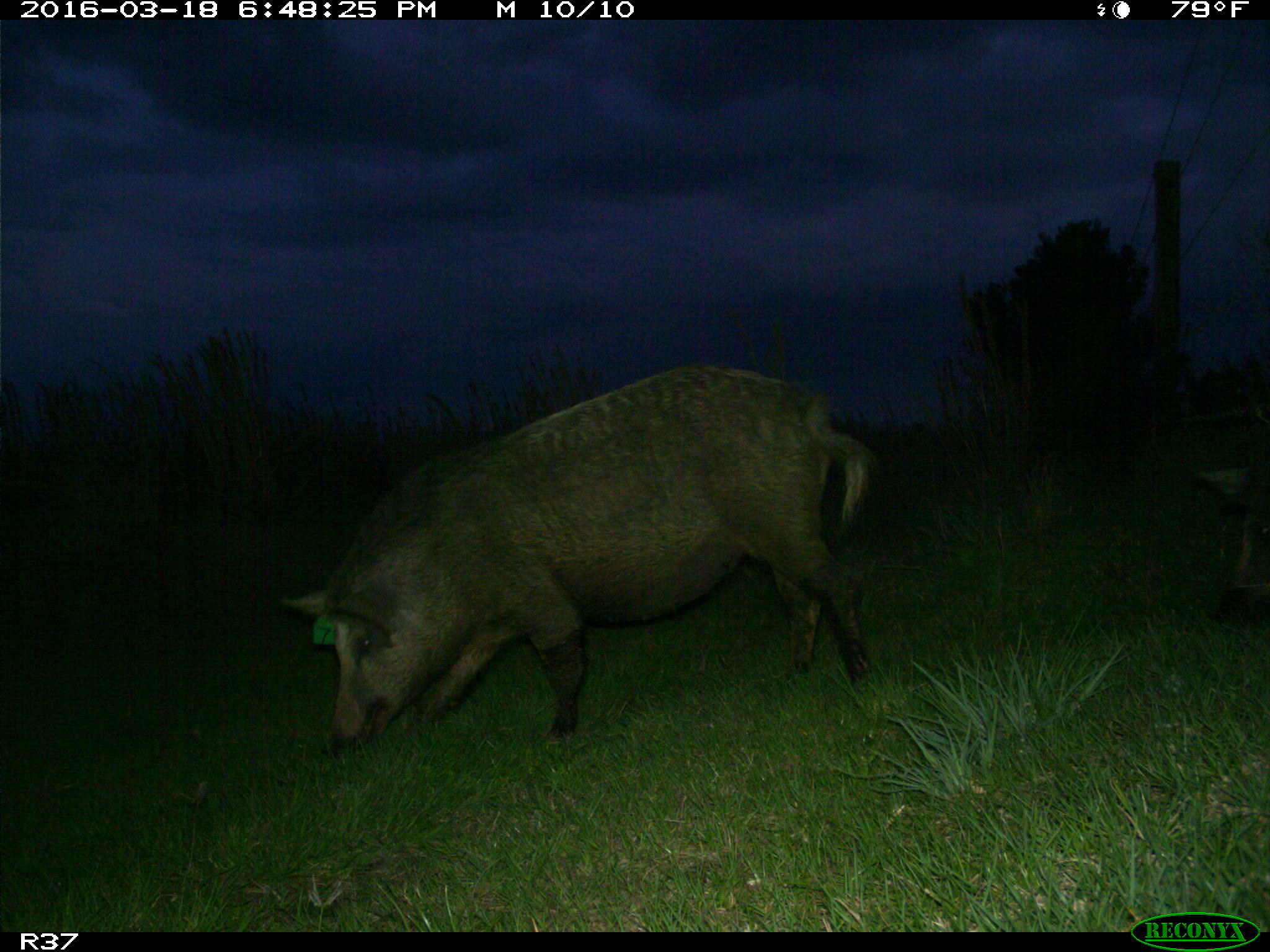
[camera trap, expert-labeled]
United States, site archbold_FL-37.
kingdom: Animalia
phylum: Chordata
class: Mammalia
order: Artiodactyla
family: Suidae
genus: Sus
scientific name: Sus scrofa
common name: wild boar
Sus scrofa (wild boar).